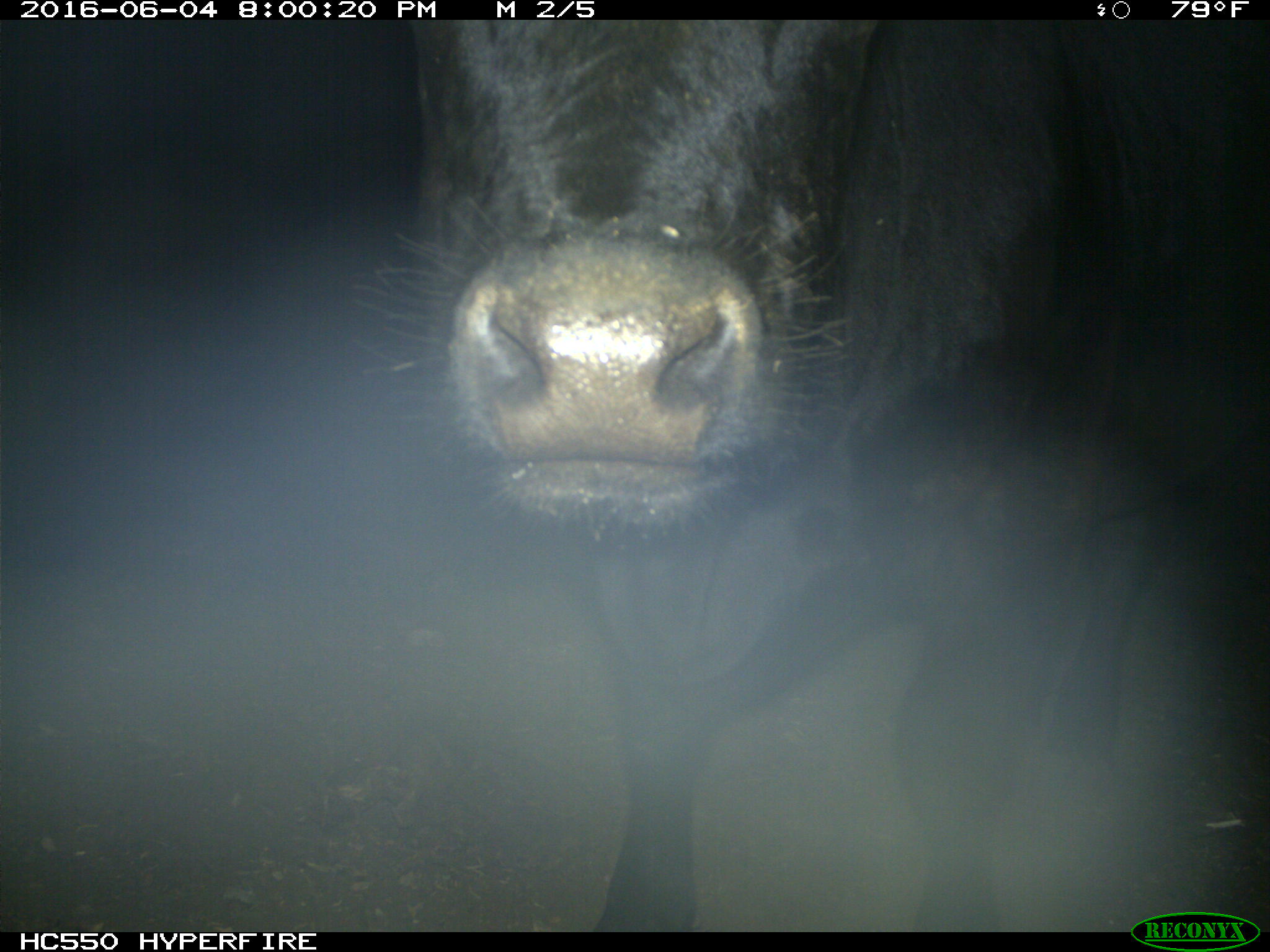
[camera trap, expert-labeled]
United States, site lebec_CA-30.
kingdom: Animalia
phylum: Chordata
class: Mammalia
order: Artiodactyla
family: Bovidae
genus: Bos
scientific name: Bos taurus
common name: domestic cow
Bos taurus (domestic cow).